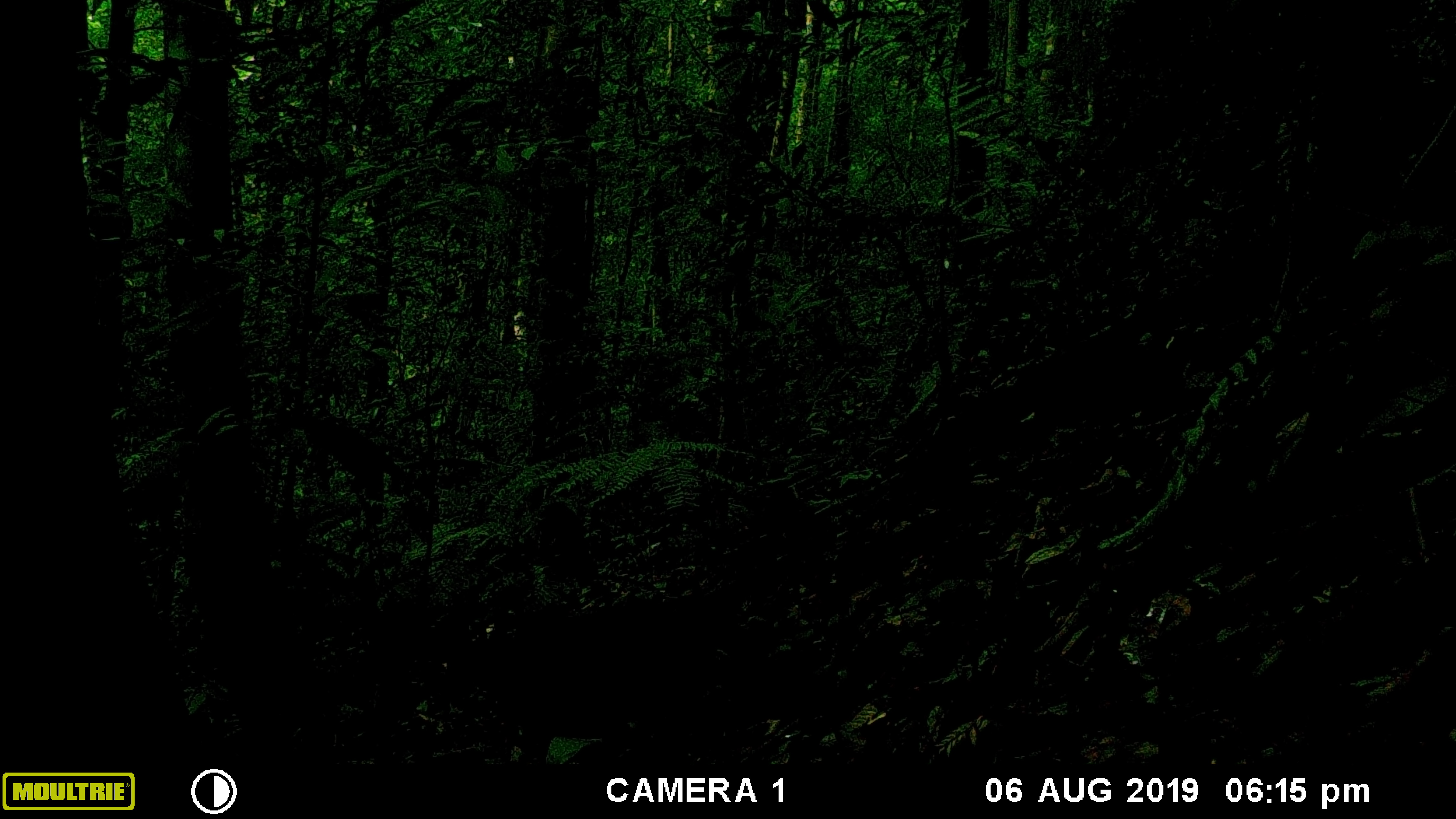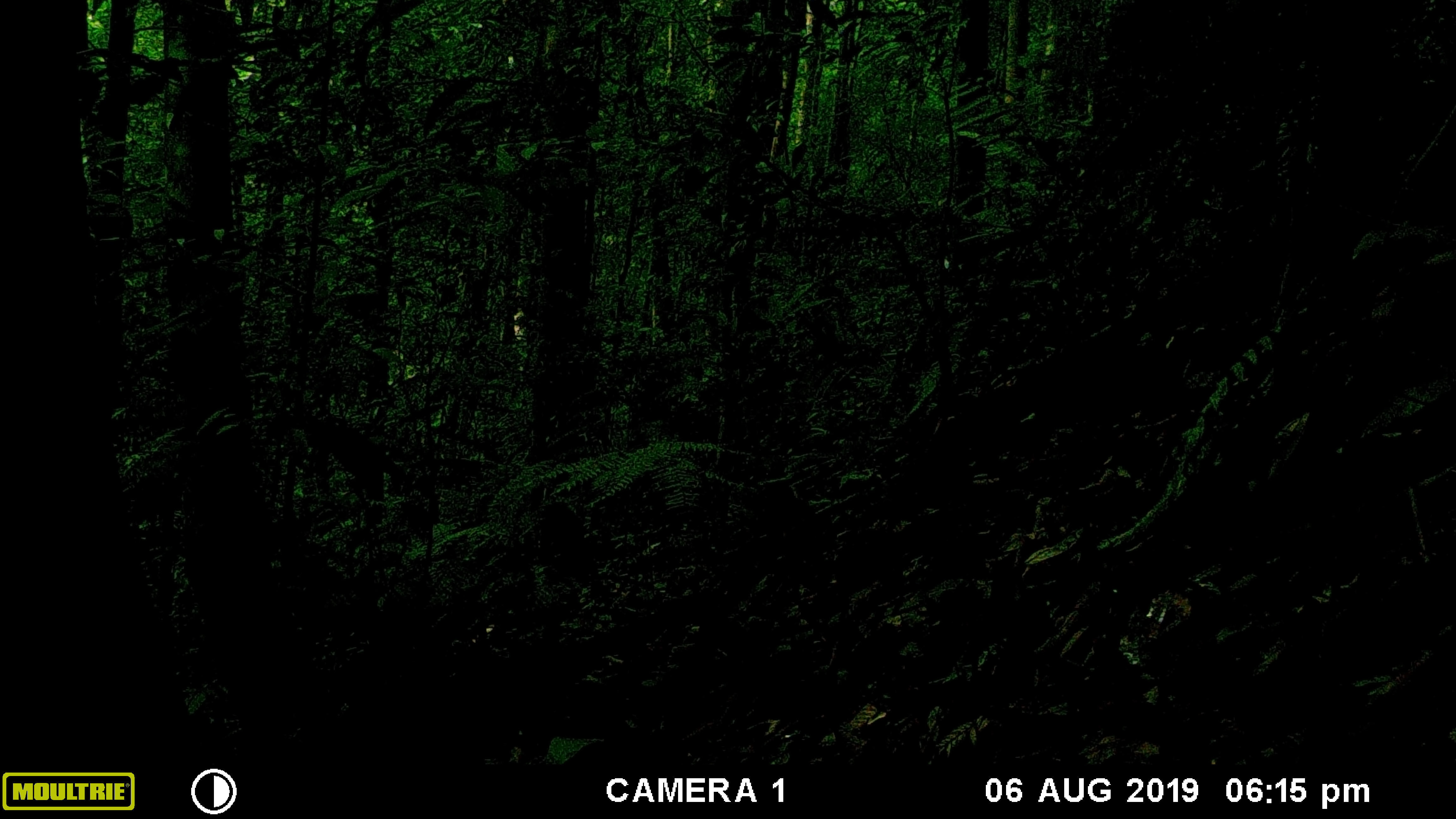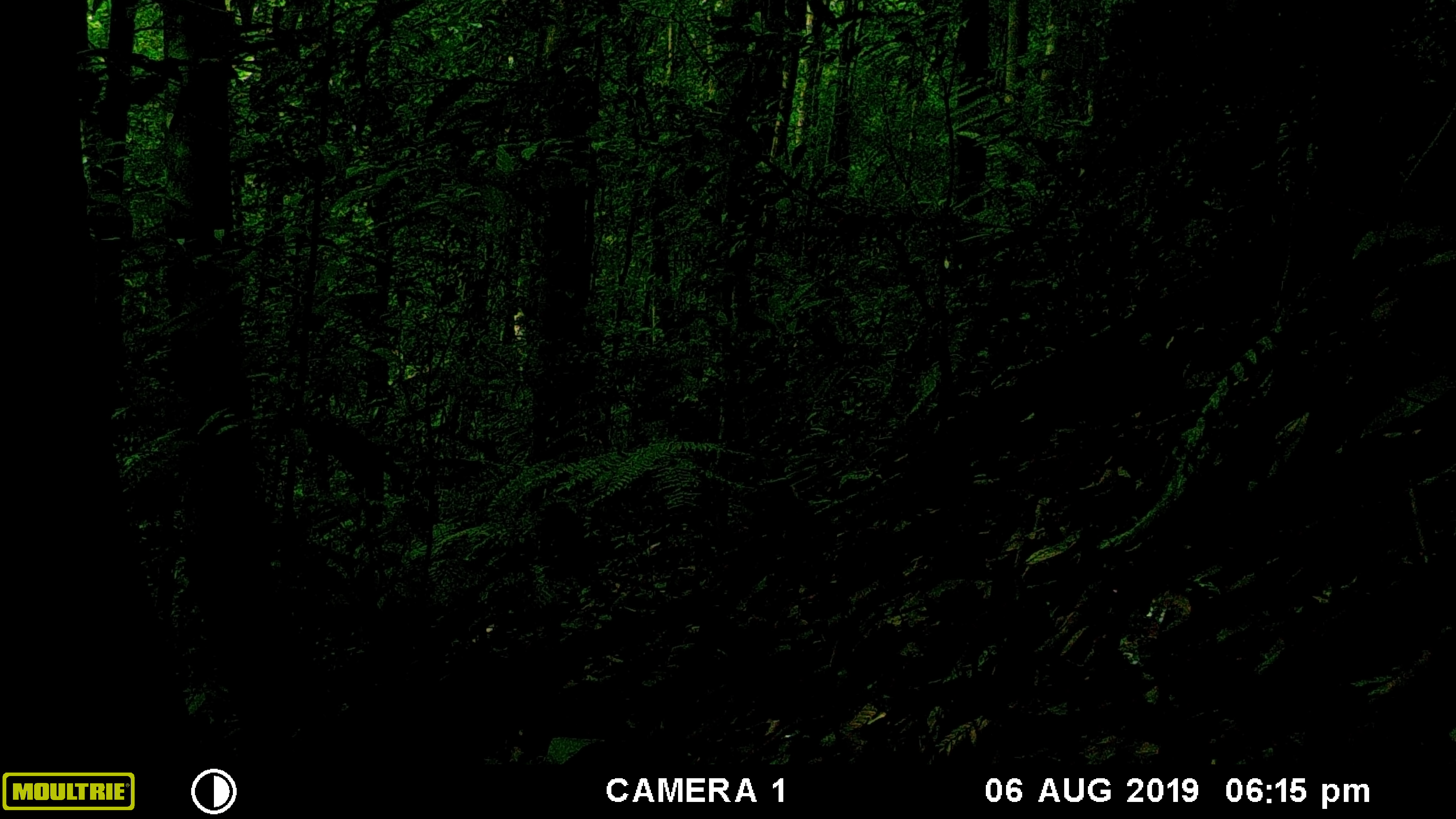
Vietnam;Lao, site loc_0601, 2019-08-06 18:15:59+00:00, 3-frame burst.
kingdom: Animalia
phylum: Chordata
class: Aves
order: Galliformes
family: Phasianidae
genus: Lophura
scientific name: Lophura nycthemera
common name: silver pheasant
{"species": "silver pheasant (Lophura nycthemera)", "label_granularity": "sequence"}